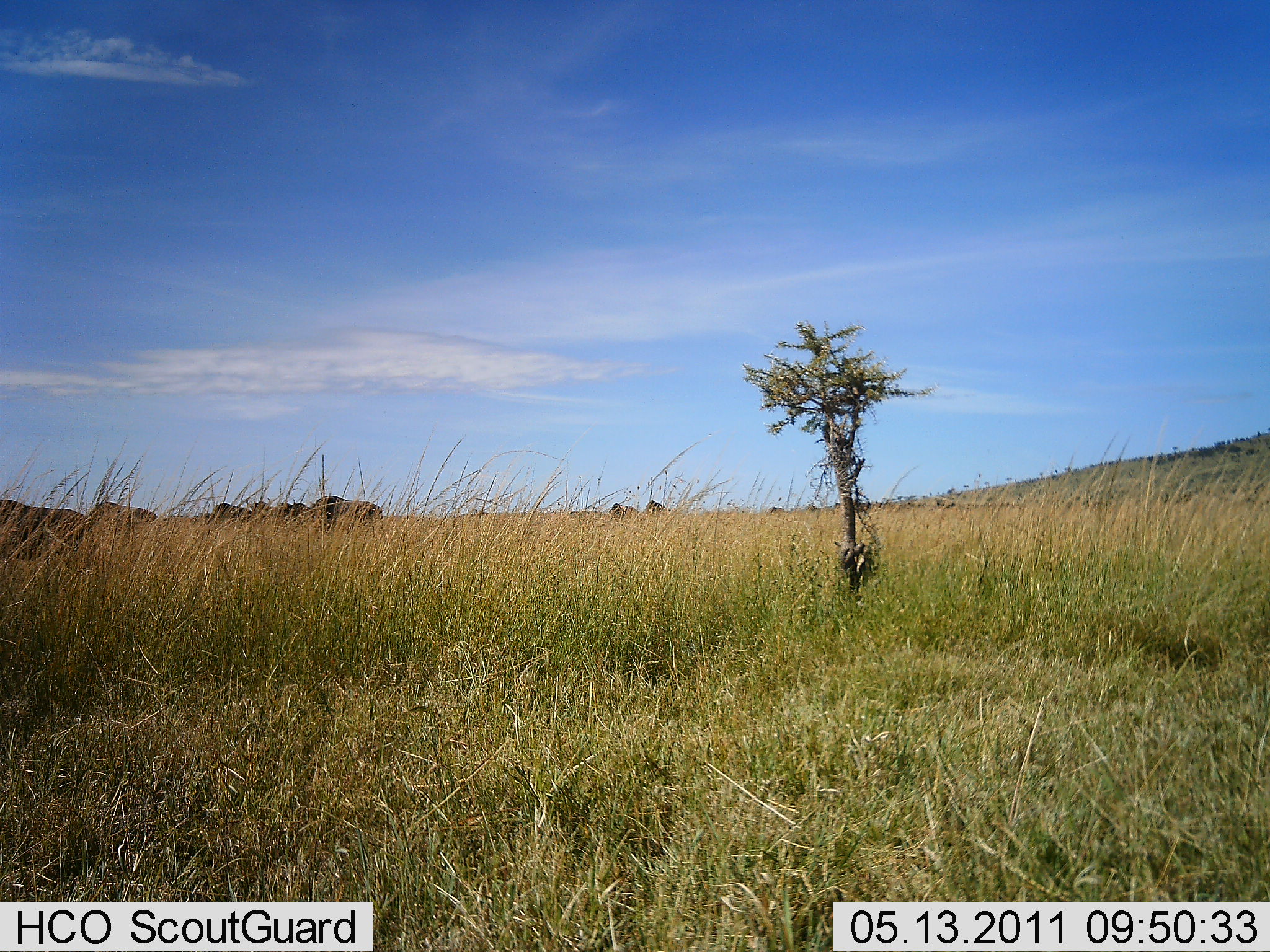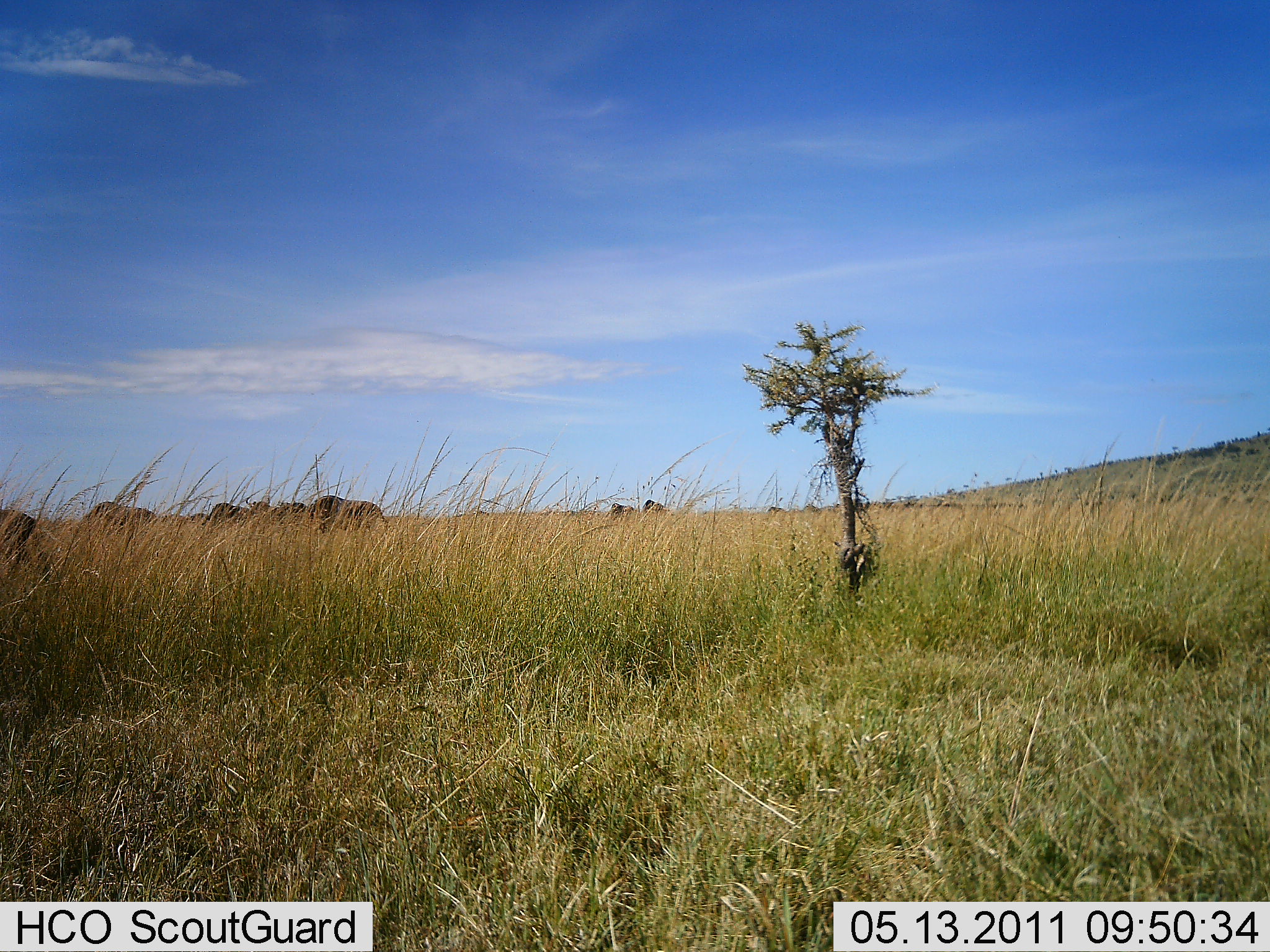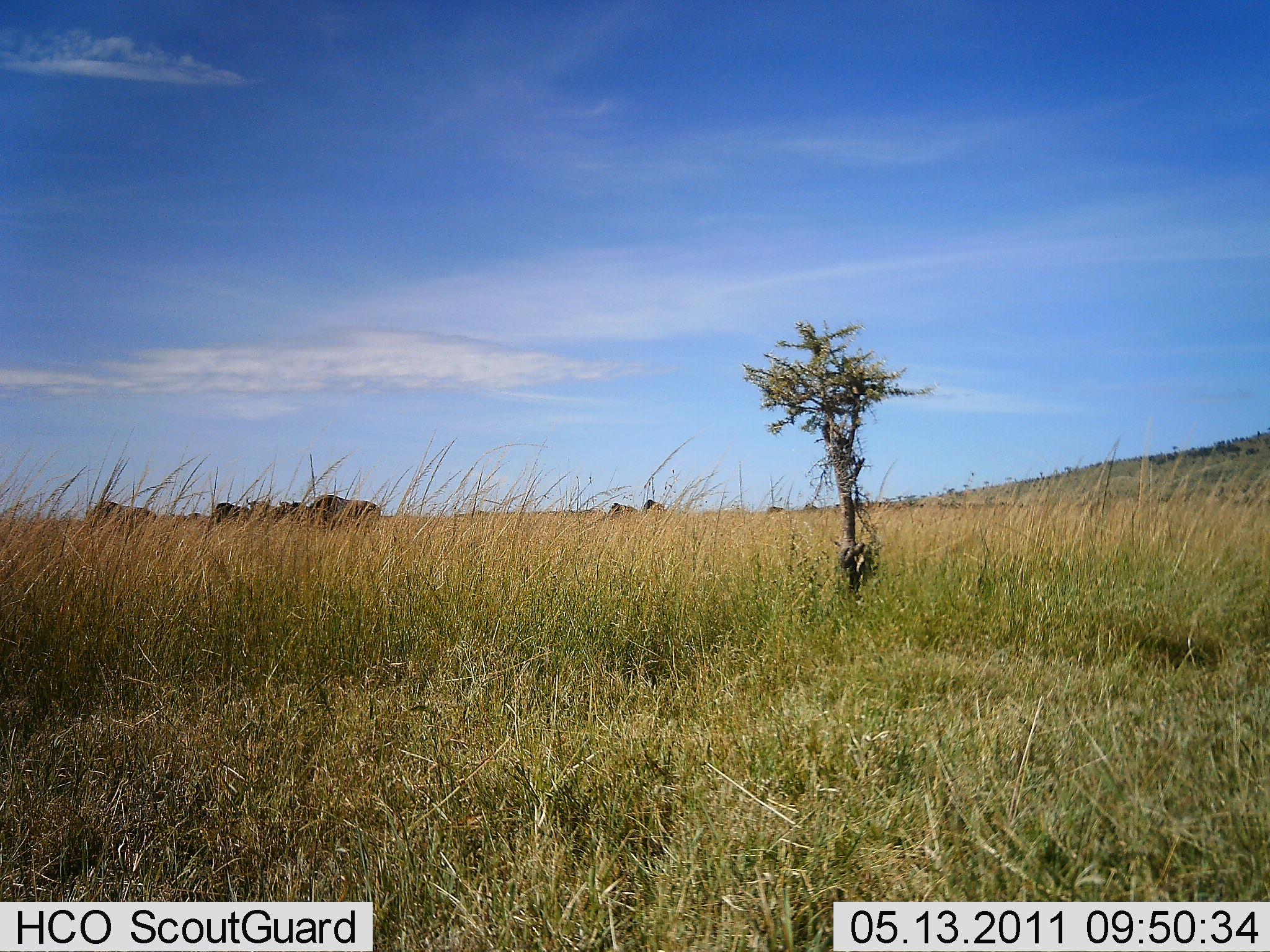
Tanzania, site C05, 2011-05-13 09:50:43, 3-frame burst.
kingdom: Animalia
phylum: Chordata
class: Mammalia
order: Artiodactyla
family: Bovidae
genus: Connochaetes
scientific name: Connochaetes taurinus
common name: blue wildebeest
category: wildebeest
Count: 10.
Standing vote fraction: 20%.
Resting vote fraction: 0%.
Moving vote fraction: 60%.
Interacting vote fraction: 0%.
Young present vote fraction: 0%.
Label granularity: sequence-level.